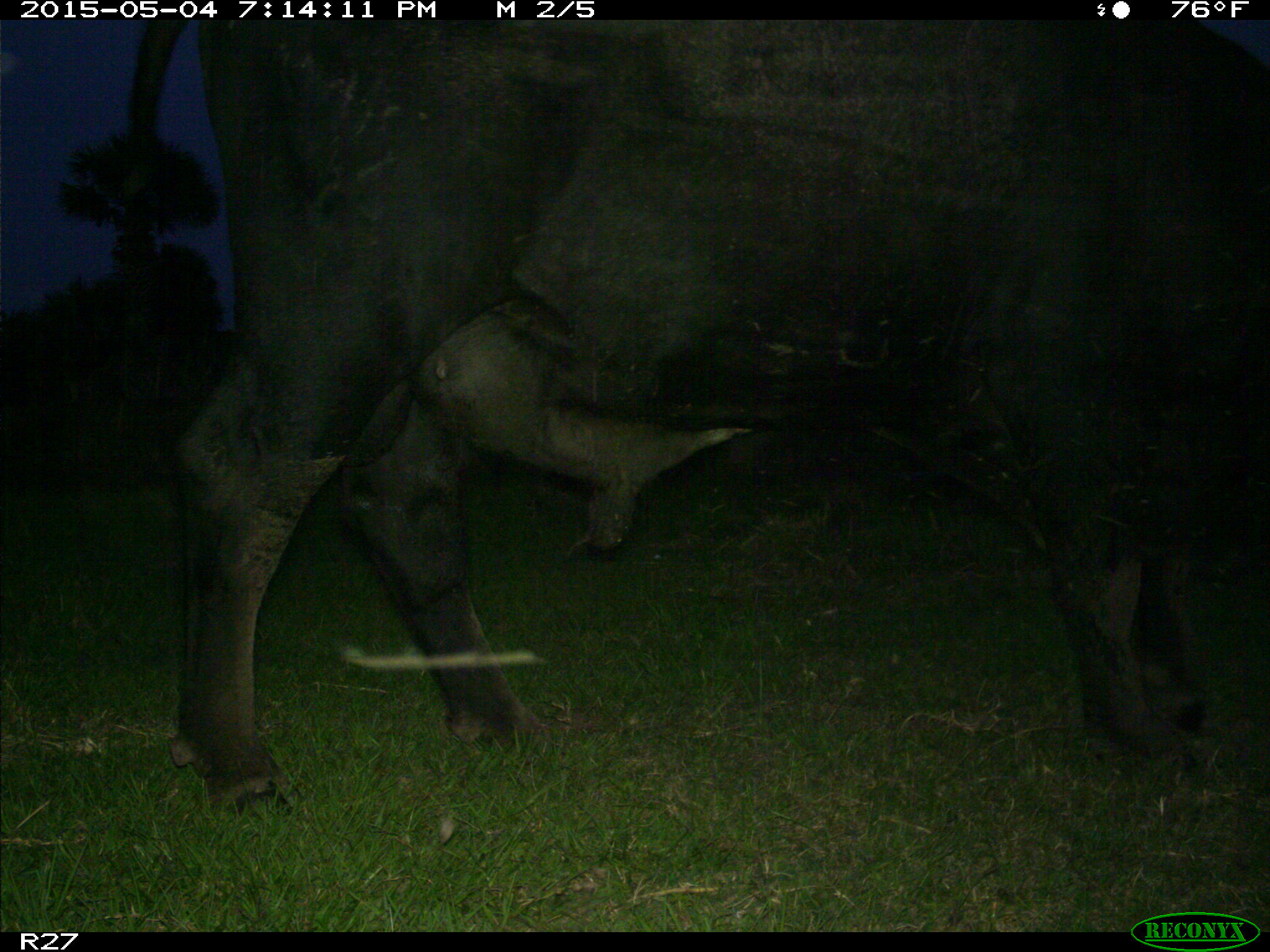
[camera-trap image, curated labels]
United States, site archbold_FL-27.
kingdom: Animalia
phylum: Chordata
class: Mammalia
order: Artiodactyla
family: Bovidae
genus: Bos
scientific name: Bos taurus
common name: domestic cow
Bos taurus (domestic cow).